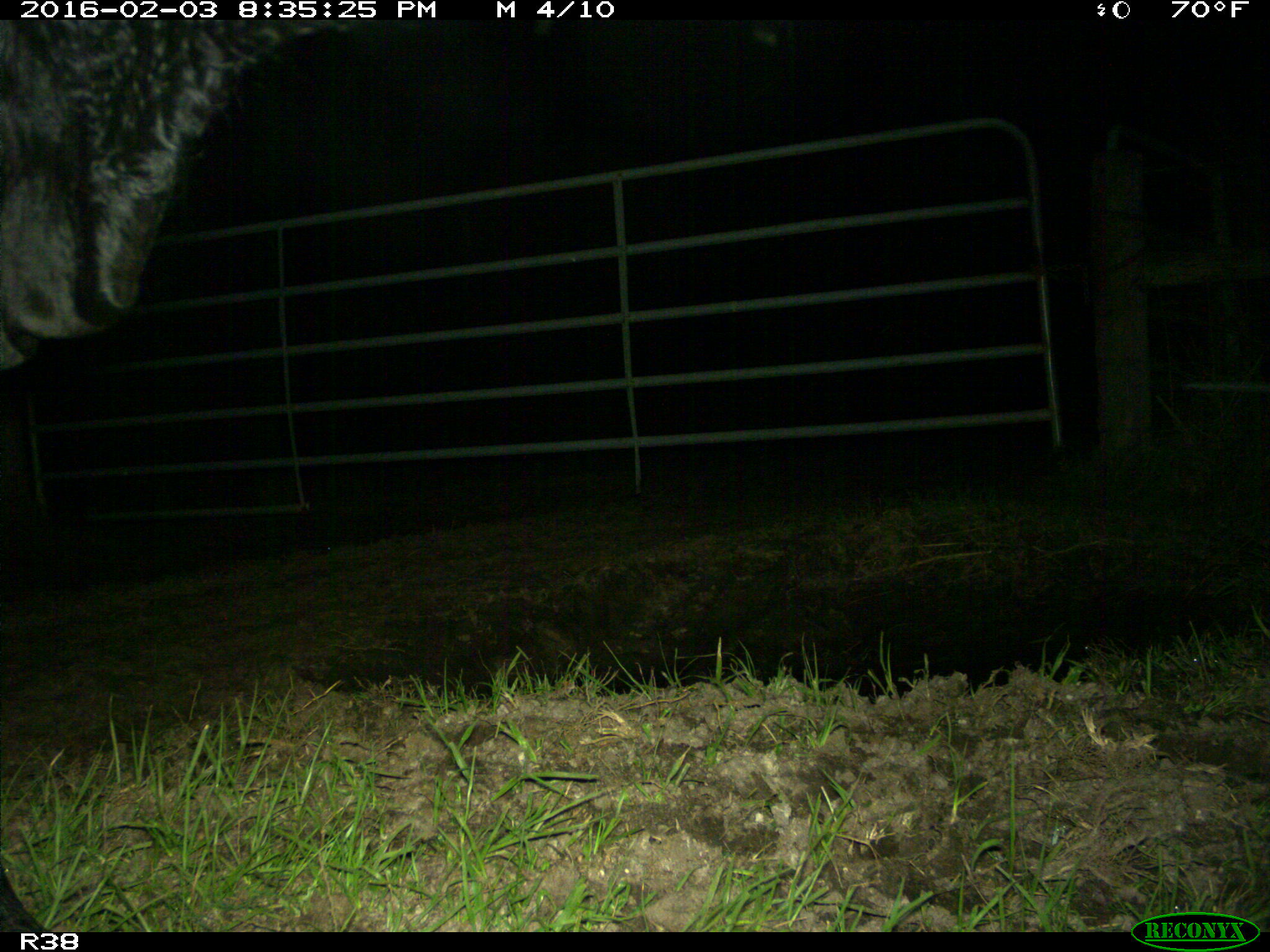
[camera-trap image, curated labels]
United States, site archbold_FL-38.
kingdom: Animalia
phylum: Chordata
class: Mammalia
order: Artiodactyla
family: Bovidae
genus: Bos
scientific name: Bos taurus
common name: domestic cow